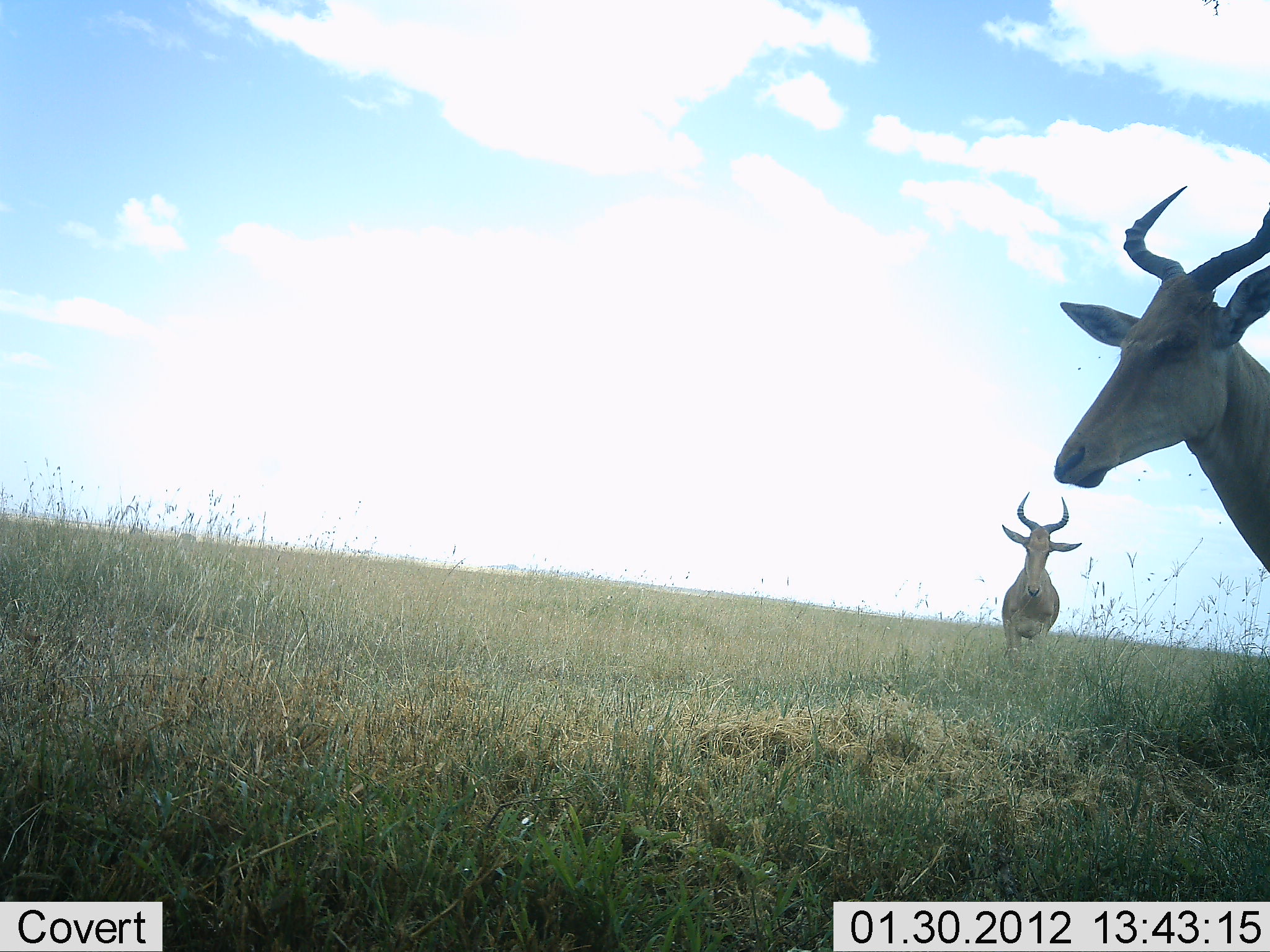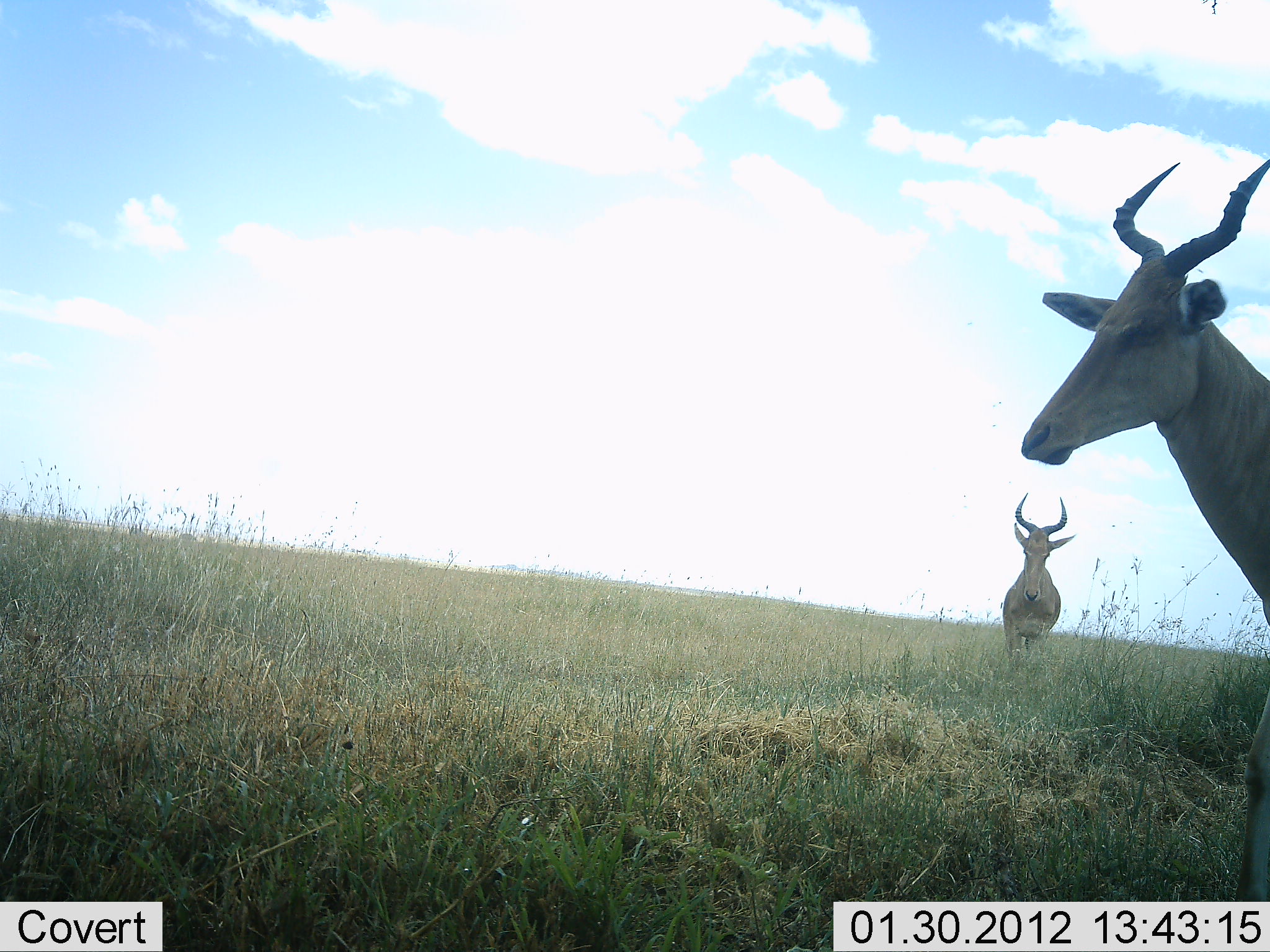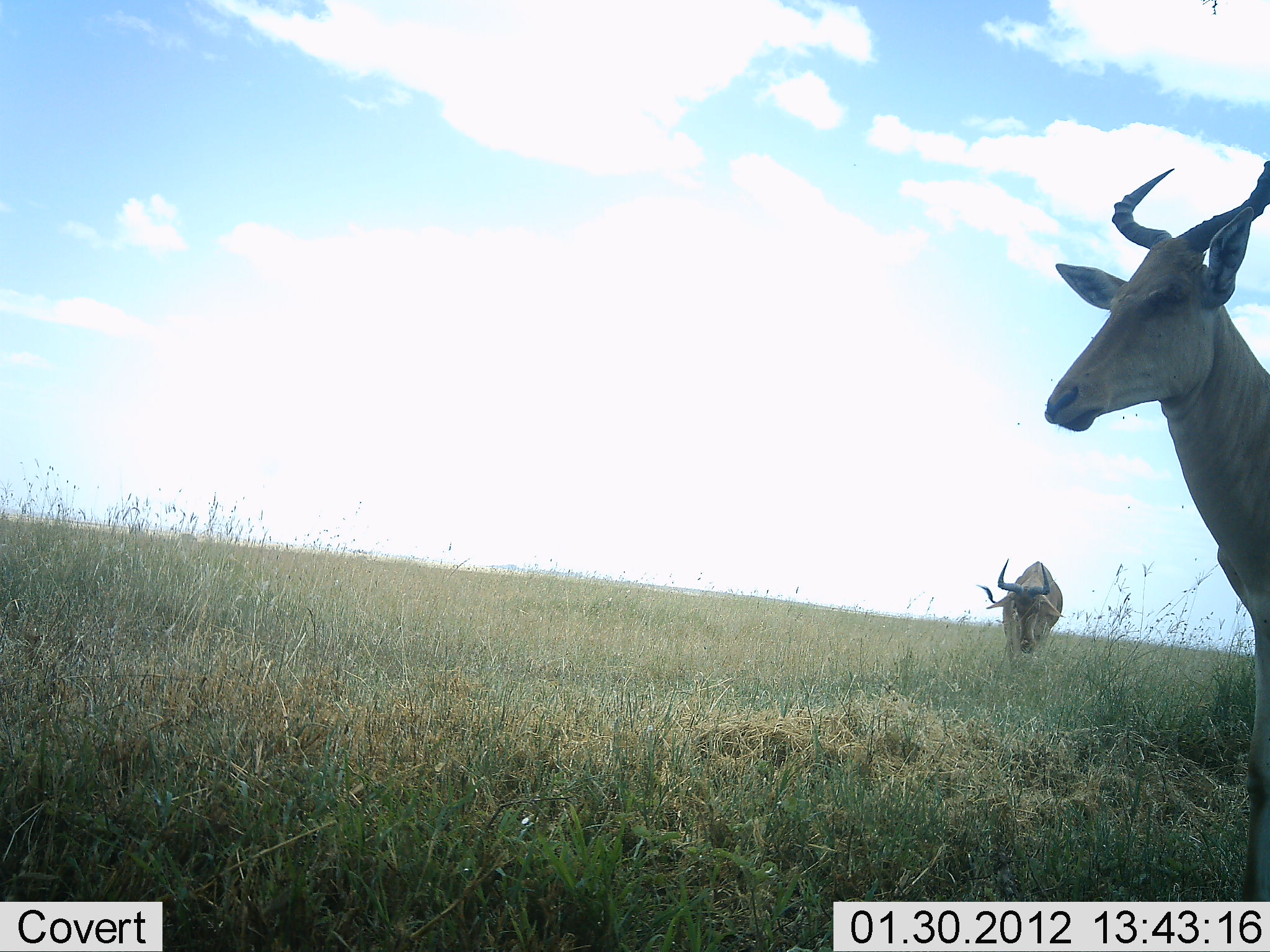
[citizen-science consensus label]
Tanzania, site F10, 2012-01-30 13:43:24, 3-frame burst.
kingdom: Animalia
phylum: Chordata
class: Mammalia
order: Artiodactyla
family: Bovidae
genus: Alcelaphus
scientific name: Alcelaphus buselaphus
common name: hartebeest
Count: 2.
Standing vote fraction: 100%.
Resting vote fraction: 0%.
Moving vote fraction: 5%.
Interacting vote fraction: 0%.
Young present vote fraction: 0%.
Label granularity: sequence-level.